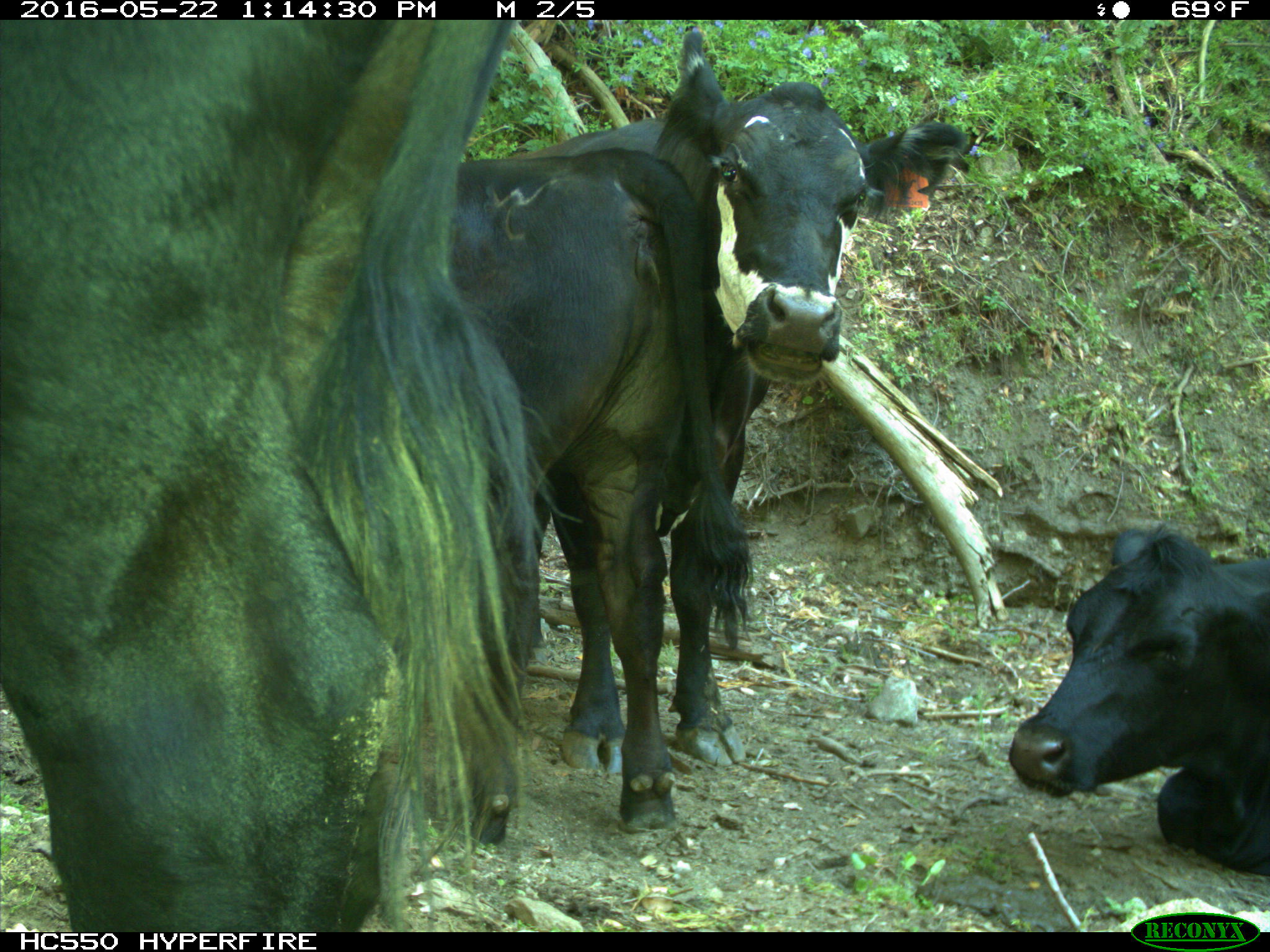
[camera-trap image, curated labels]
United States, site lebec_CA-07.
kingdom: Animalia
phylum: Chordata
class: Mammalia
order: Artiodactyla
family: Bovidae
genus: Bos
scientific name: Bos taurus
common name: domestic cow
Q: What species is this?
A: Bos taurus (domestic cow).